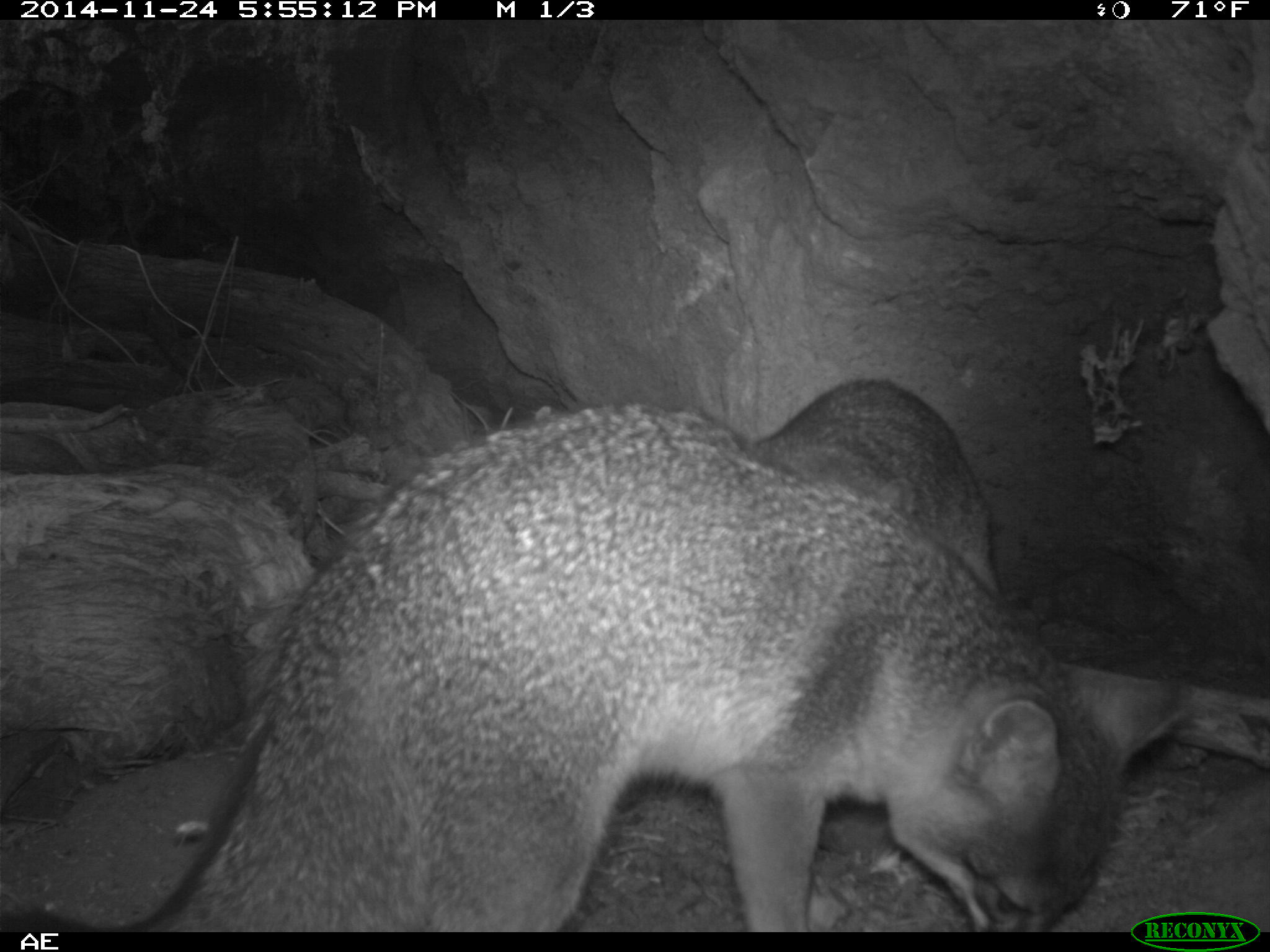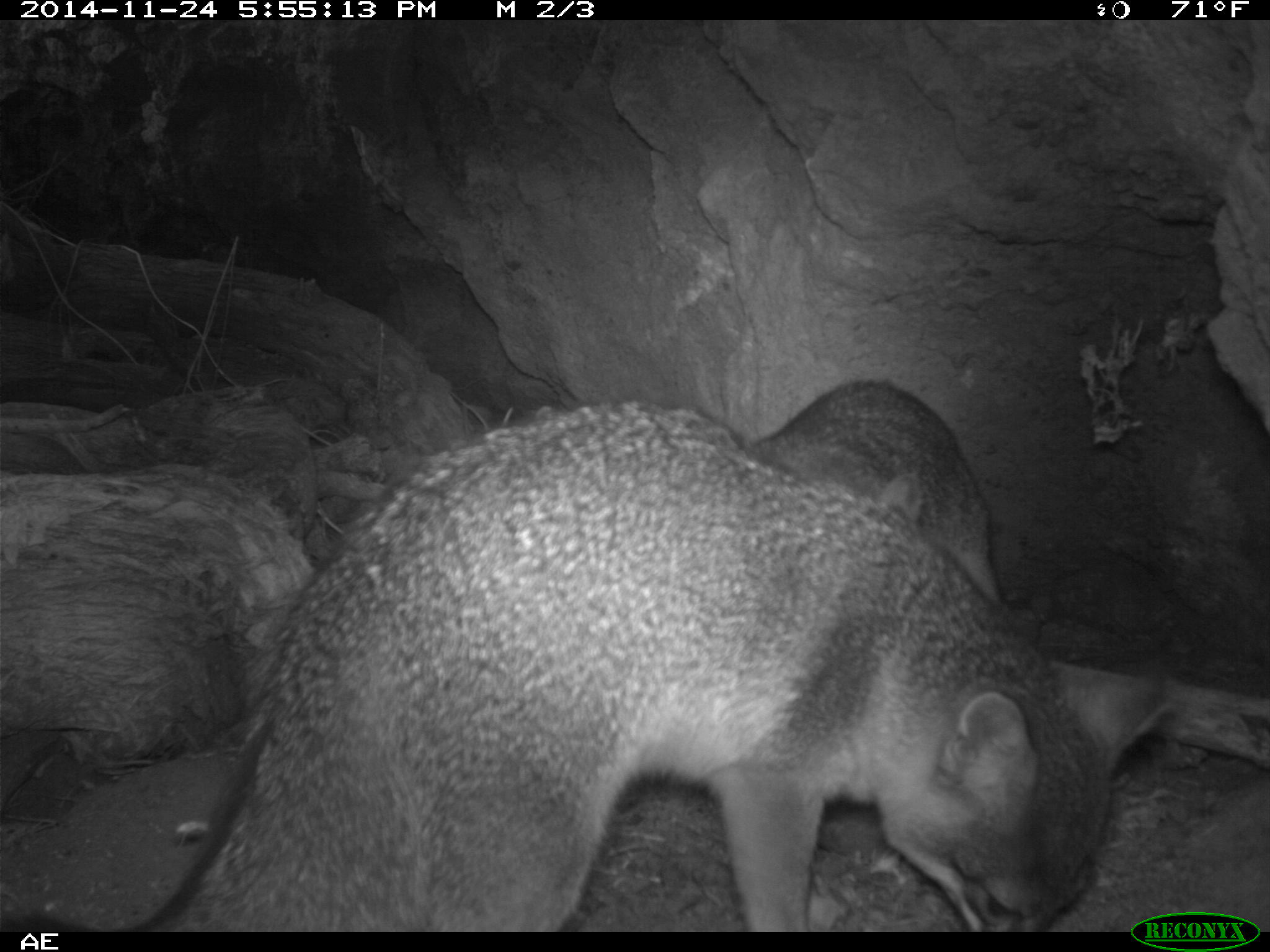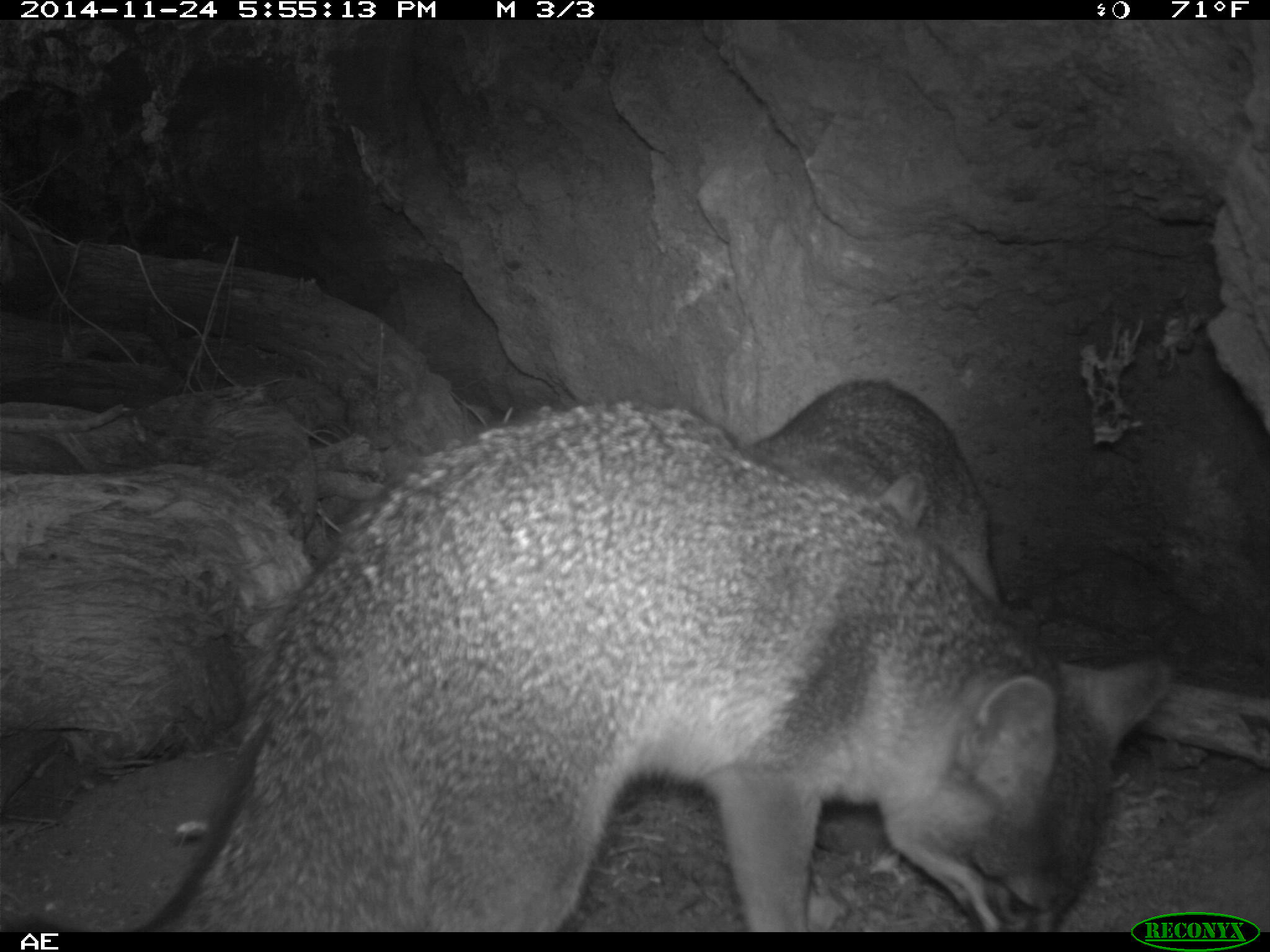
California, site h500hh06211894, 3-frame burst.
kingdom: Animalia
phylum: Chordata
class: Mammalia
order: Carnivora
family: Canidae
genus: Urocyon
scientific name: Urocyon littoralis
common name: island fox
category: fox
Fox (island fox) (Urocyon littoralis).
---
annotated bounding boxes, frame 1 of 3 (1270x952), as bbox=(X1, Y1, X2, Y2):
fox: bbox=(0, 403, 1194, 929); bbox=(744, 379, 1003, 604)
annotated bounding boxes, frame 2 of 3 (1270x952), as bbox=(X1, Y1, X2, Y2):
fox: bbox=(0, 403, 1169, 933); bbox=(744, 379, 1003, 607)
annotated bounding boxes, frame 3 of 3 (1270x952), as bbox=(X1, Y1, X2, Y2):
fox: bbox=(0, 398, 1169, 930); bbox=(744, 379, 1003, 607)